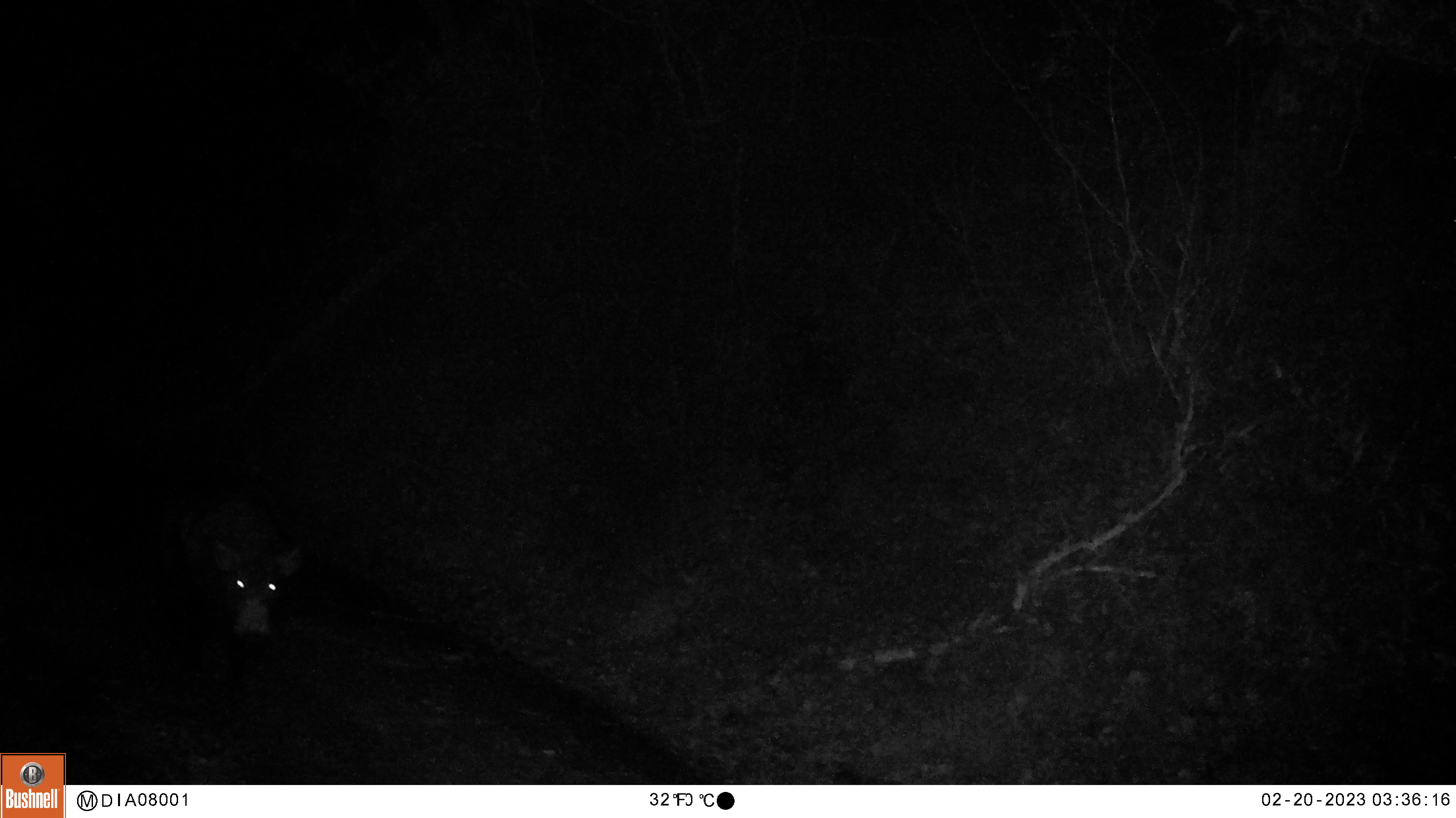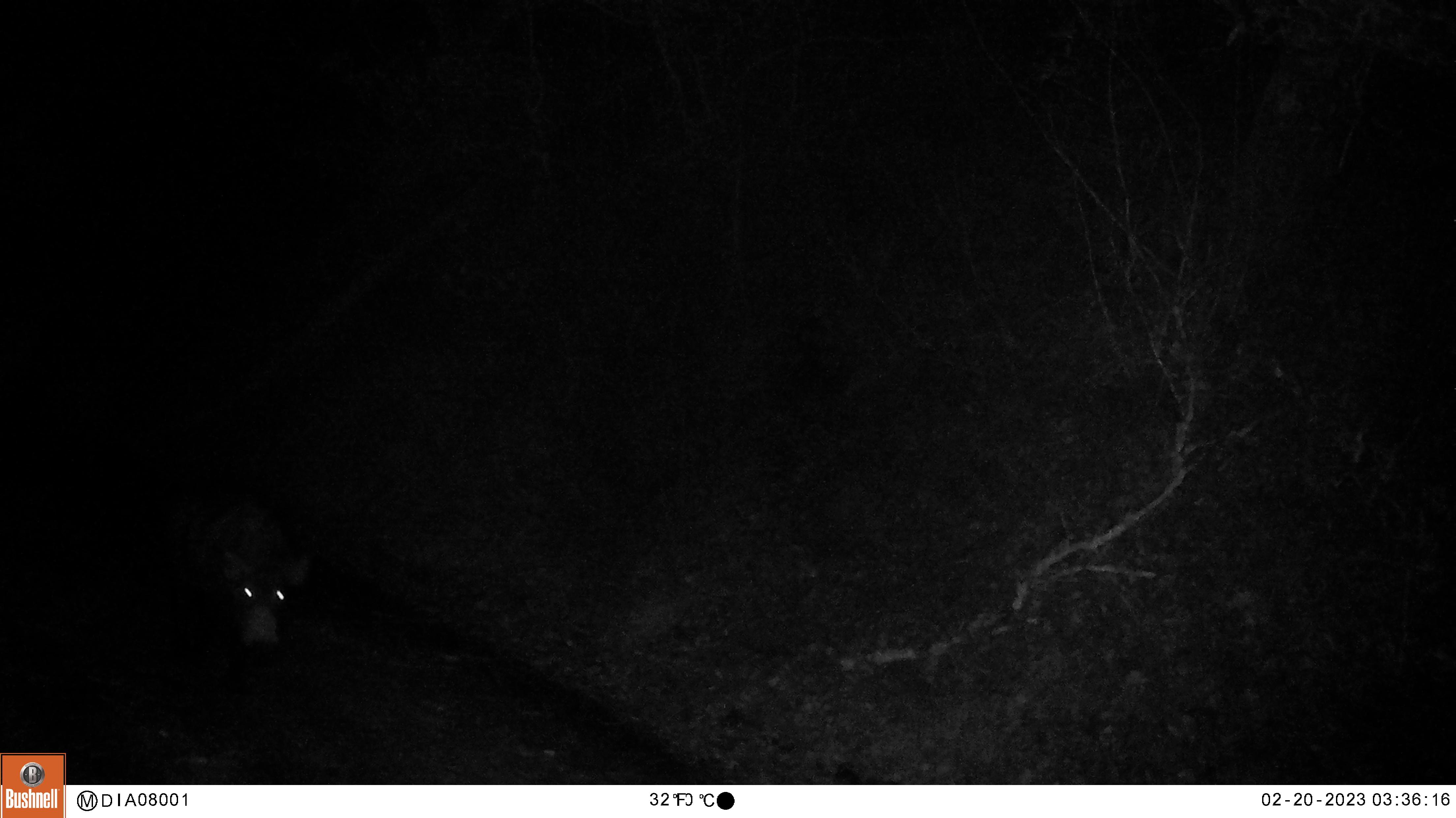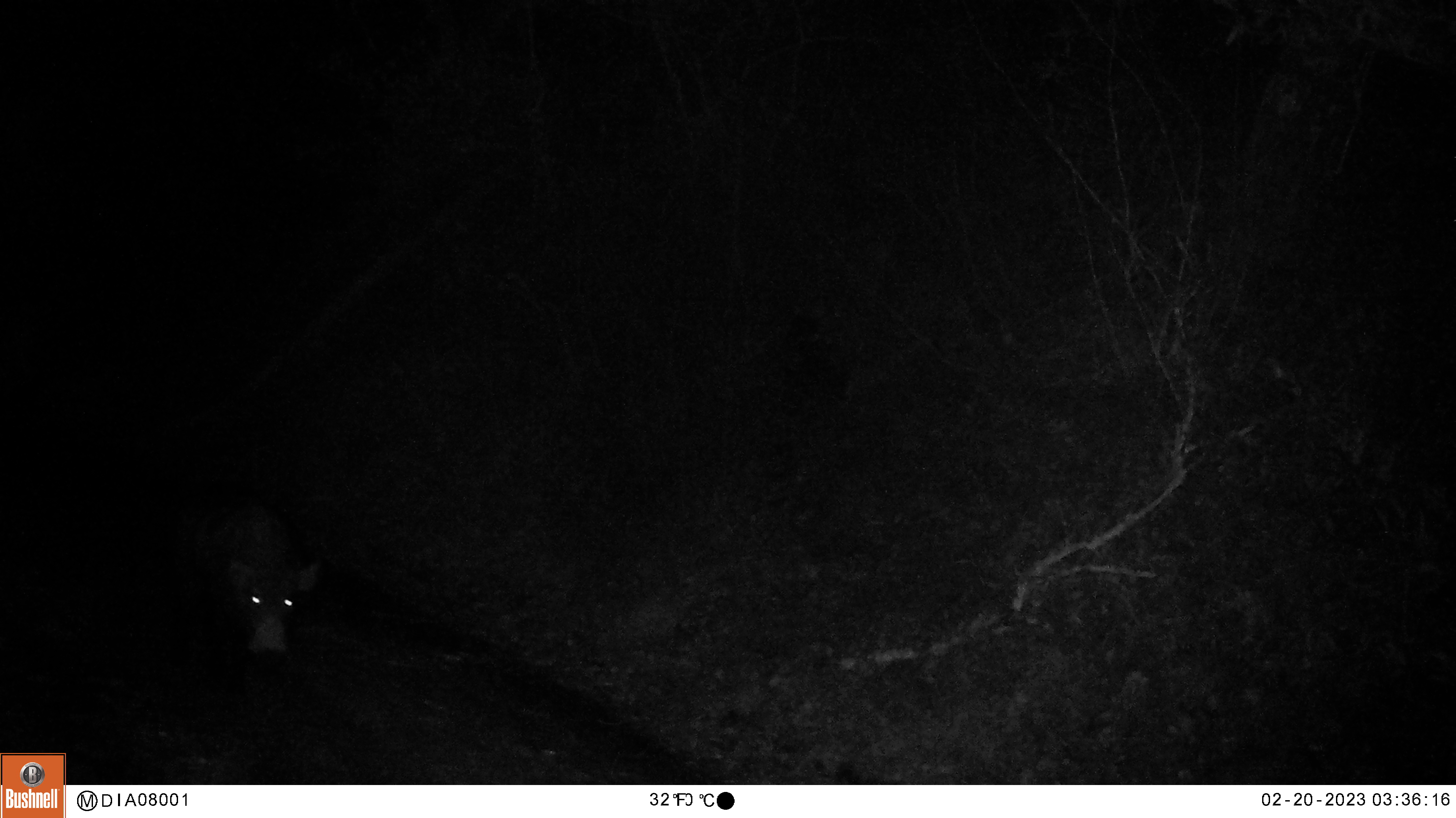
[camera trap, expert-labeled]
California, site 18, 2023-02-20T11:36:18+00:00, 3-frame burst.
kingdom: Animalia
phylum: Chordata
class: Mammalia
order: Artiodactyla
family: Suidae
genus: Sus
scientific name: Sus scrofa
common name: wild boar